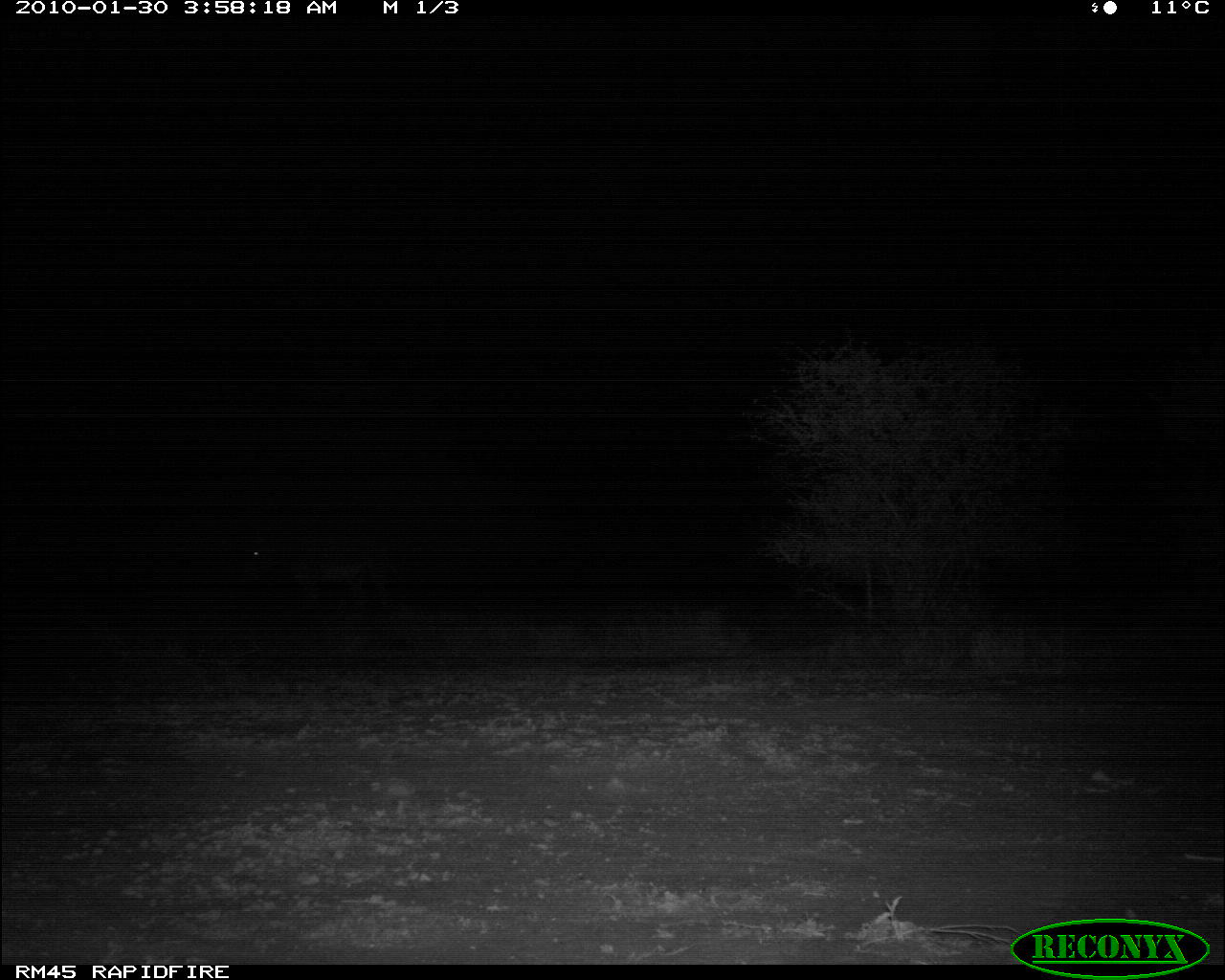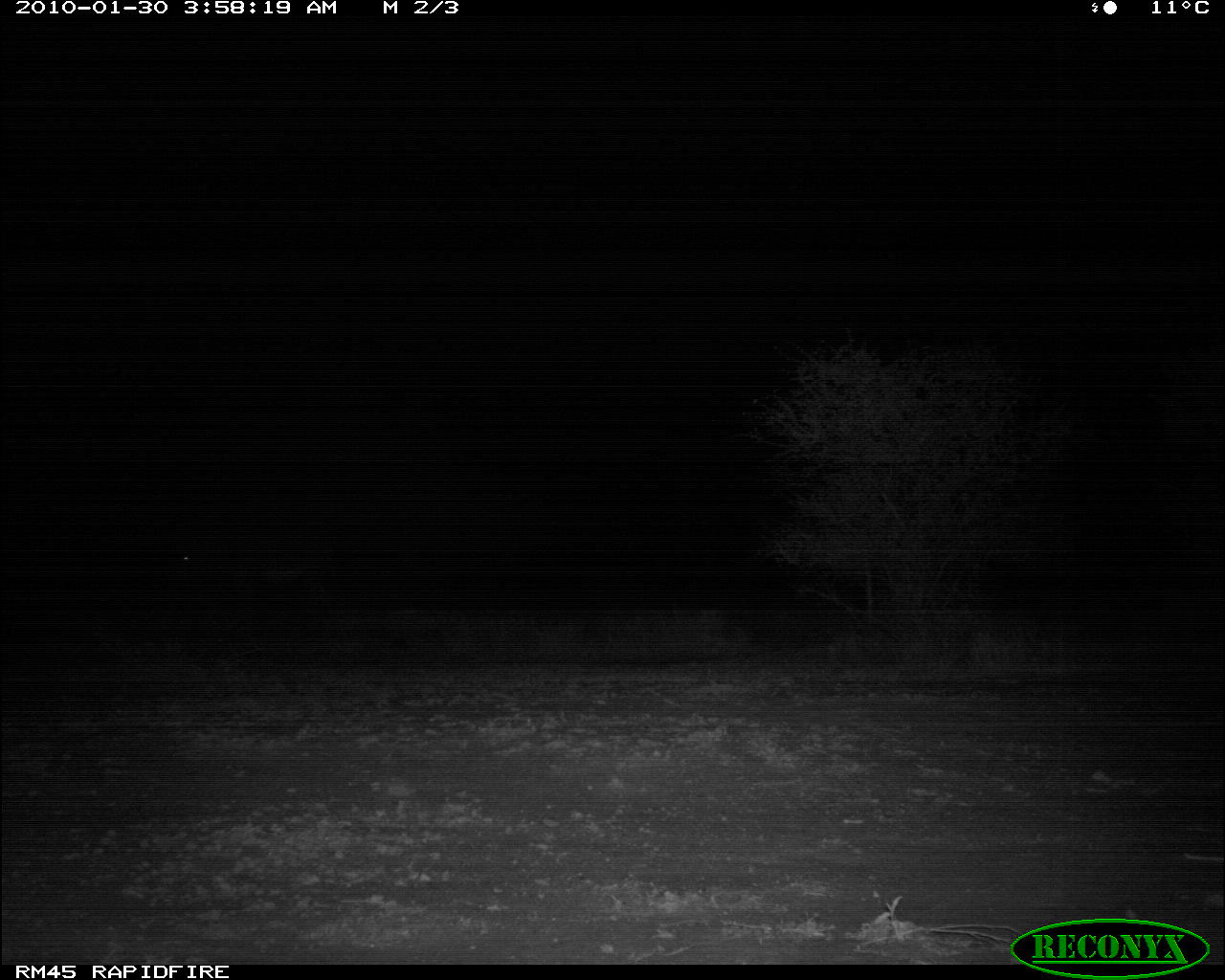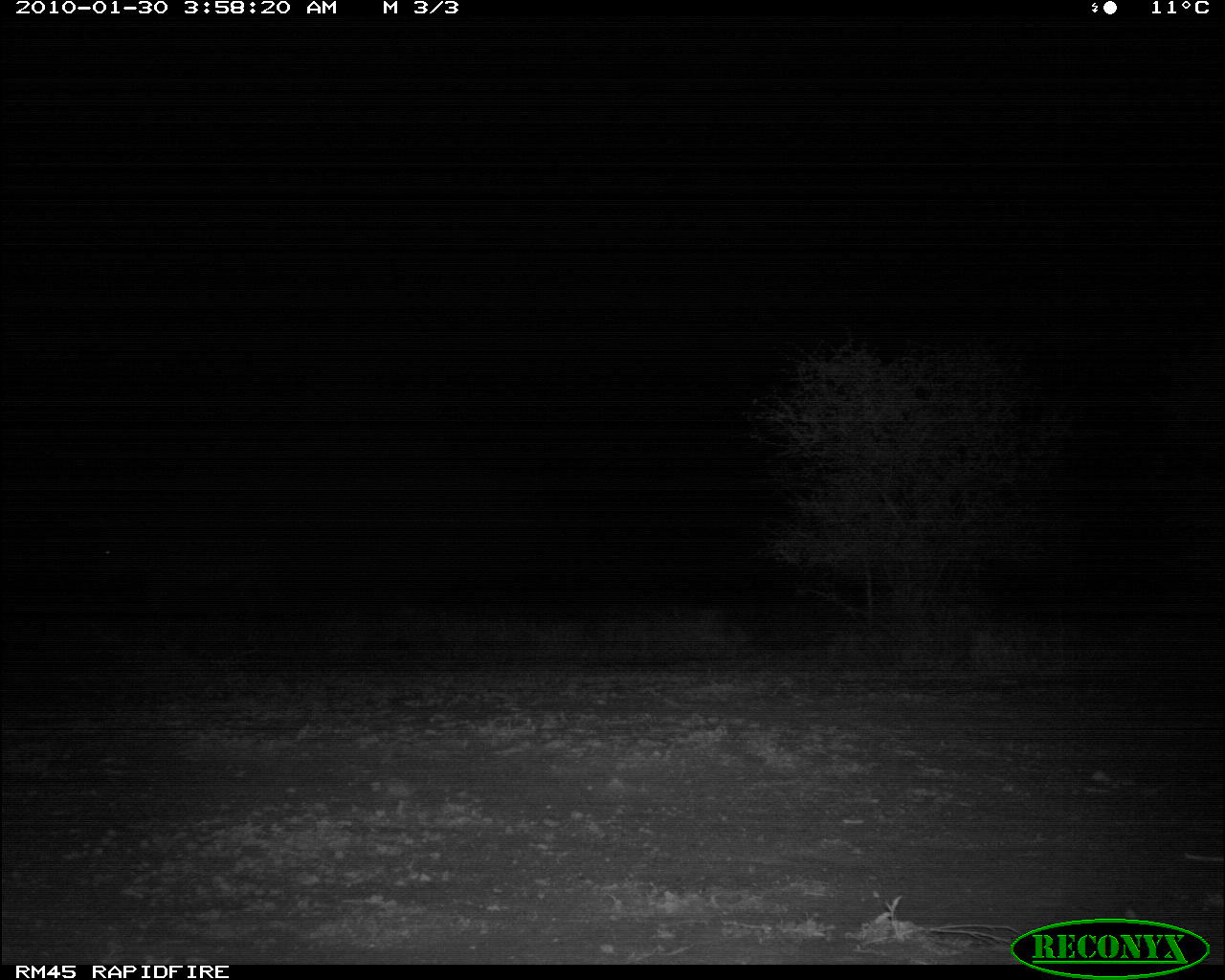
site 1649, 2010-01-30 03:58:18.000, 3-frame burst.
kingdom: Animalia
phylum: Chordata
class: Mammalia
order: Perissodactyla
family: Equidae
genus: Equus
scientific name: Equus grevyi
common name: grévy's zebra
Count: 1.